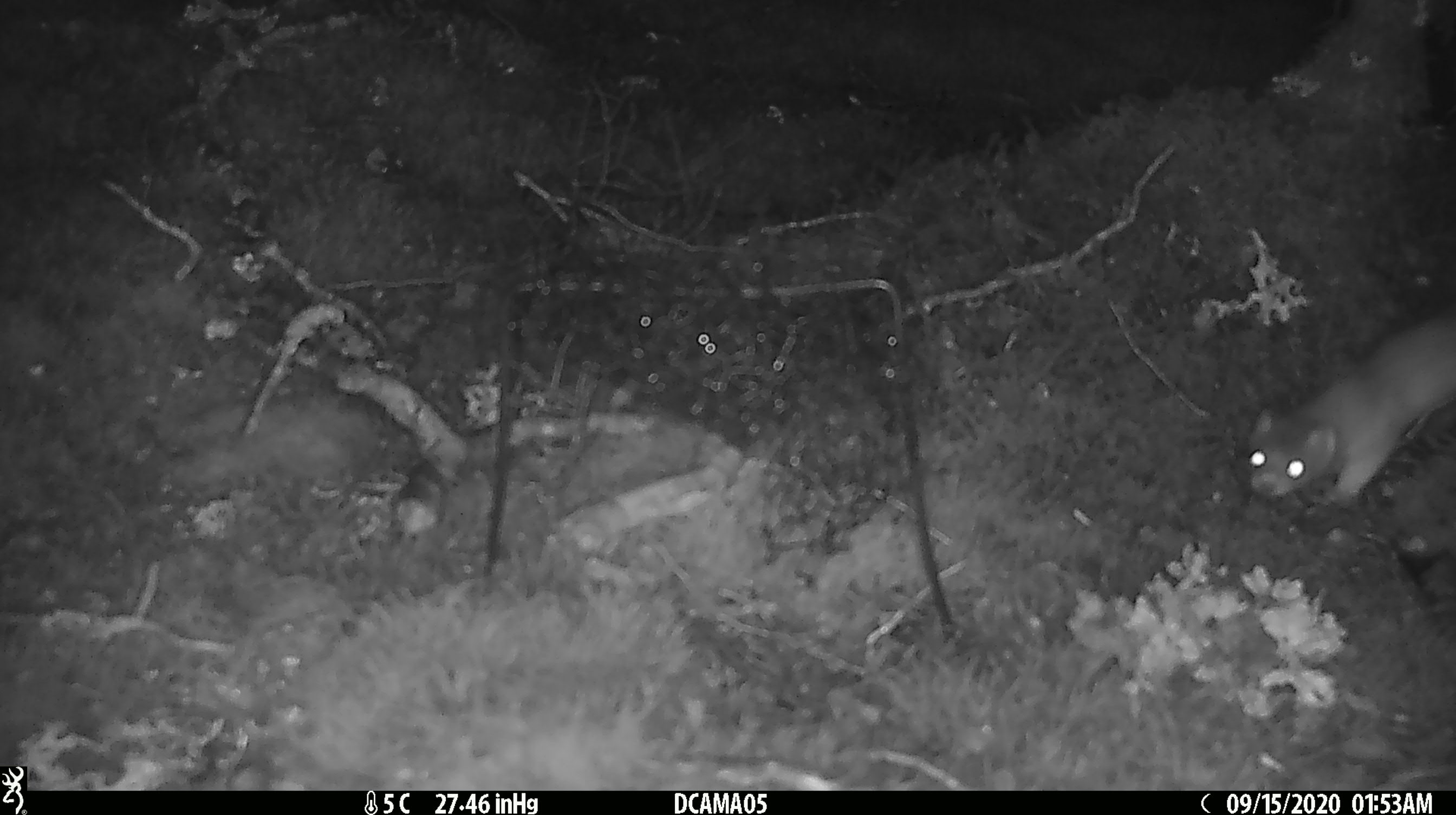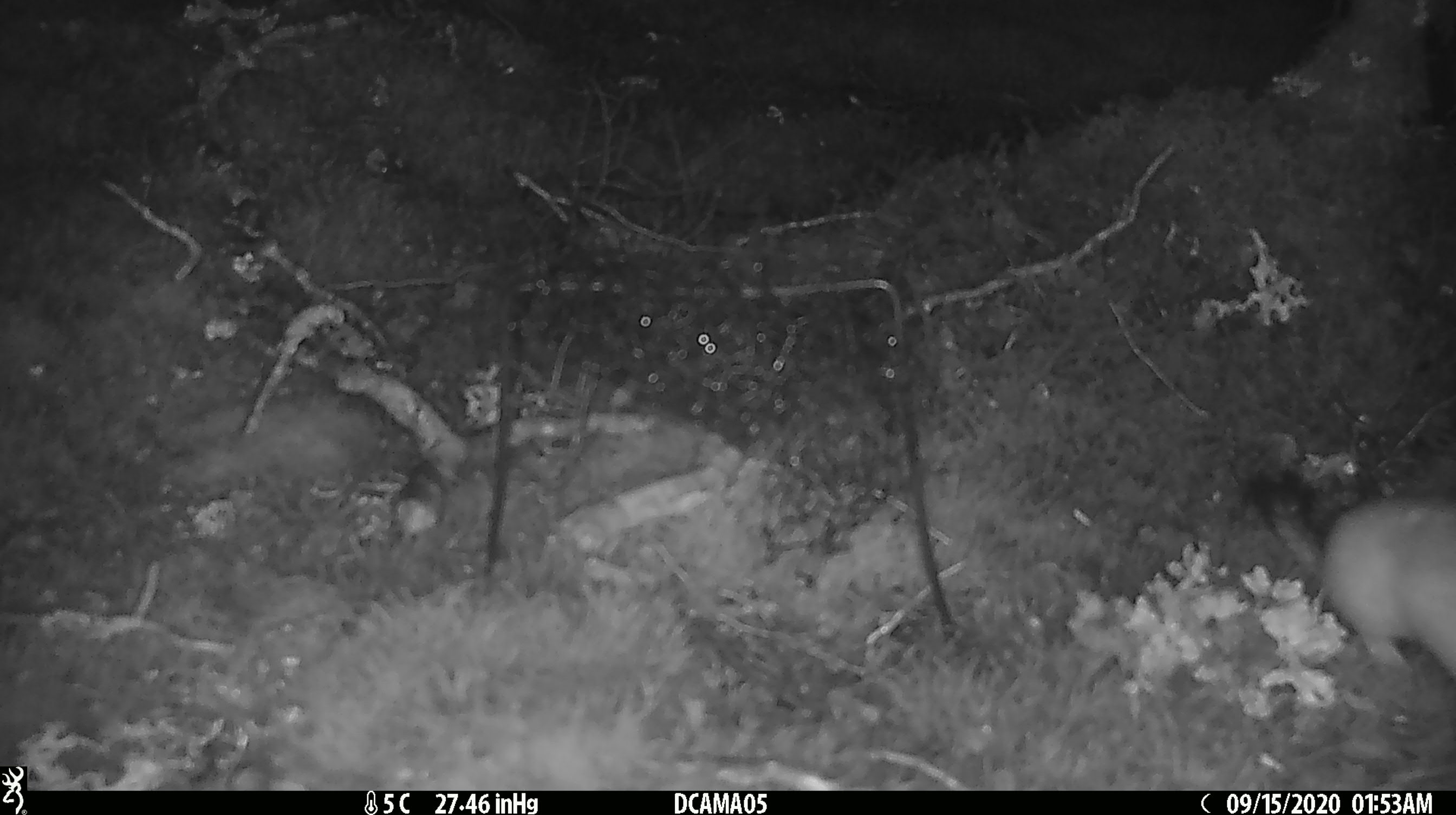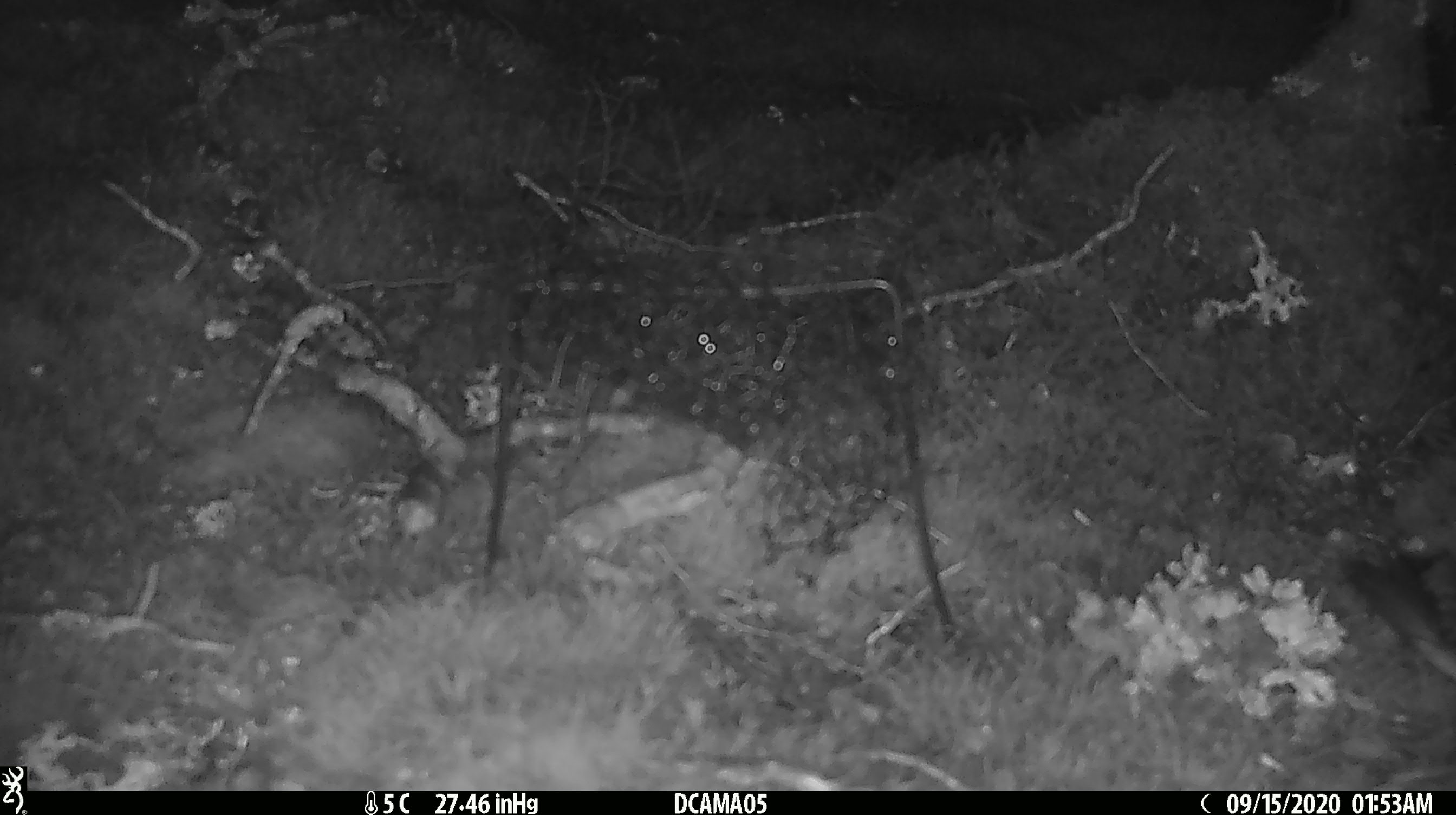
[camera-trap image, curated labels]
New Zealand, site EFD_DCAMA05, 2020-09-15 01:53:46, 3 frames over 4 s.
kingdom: Animalia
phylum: Chordata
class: Mammalia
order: Carnivora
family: Mustelidae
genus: Mustela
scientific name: Mustela erminea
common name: stoat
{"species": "stoat (Mustela erminea)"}